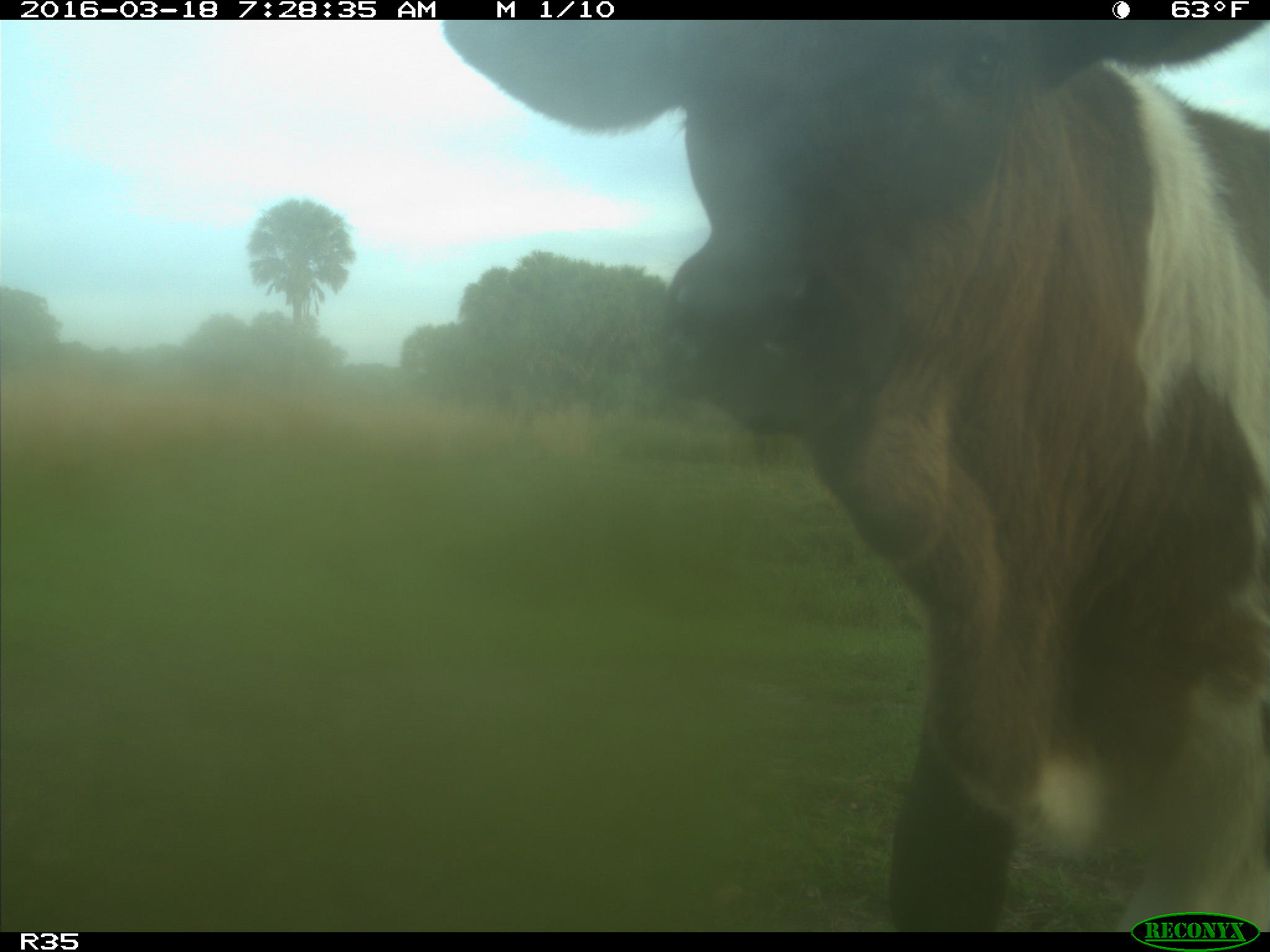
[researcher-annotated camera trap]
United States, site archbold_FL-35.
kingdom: Animalia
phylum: Chordata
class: Mammalia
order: Artiodactyla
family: Bovidae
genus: Bos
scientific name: Bos taurus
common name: domestic cow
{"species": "Bos taurus (domestic cow)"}